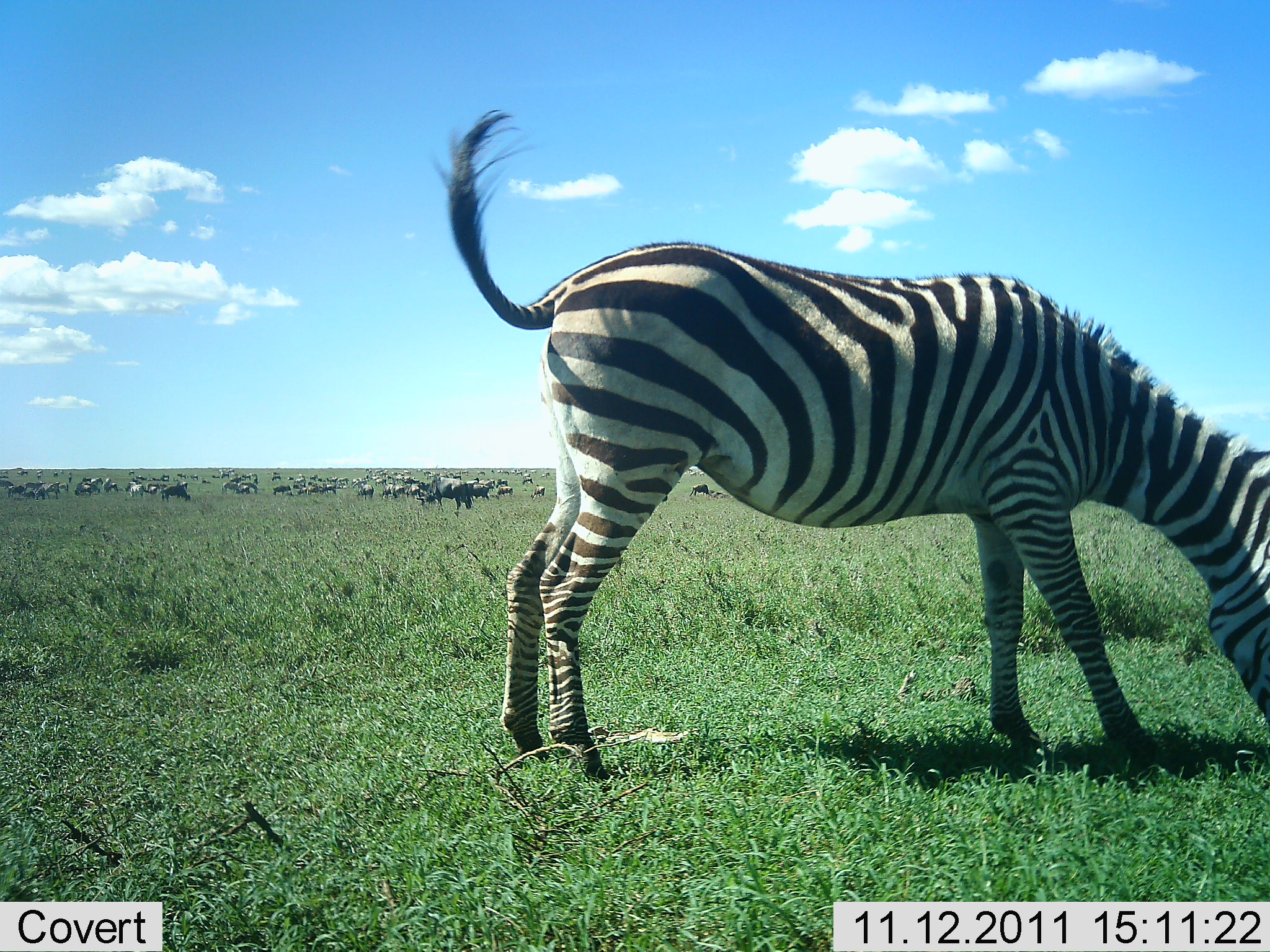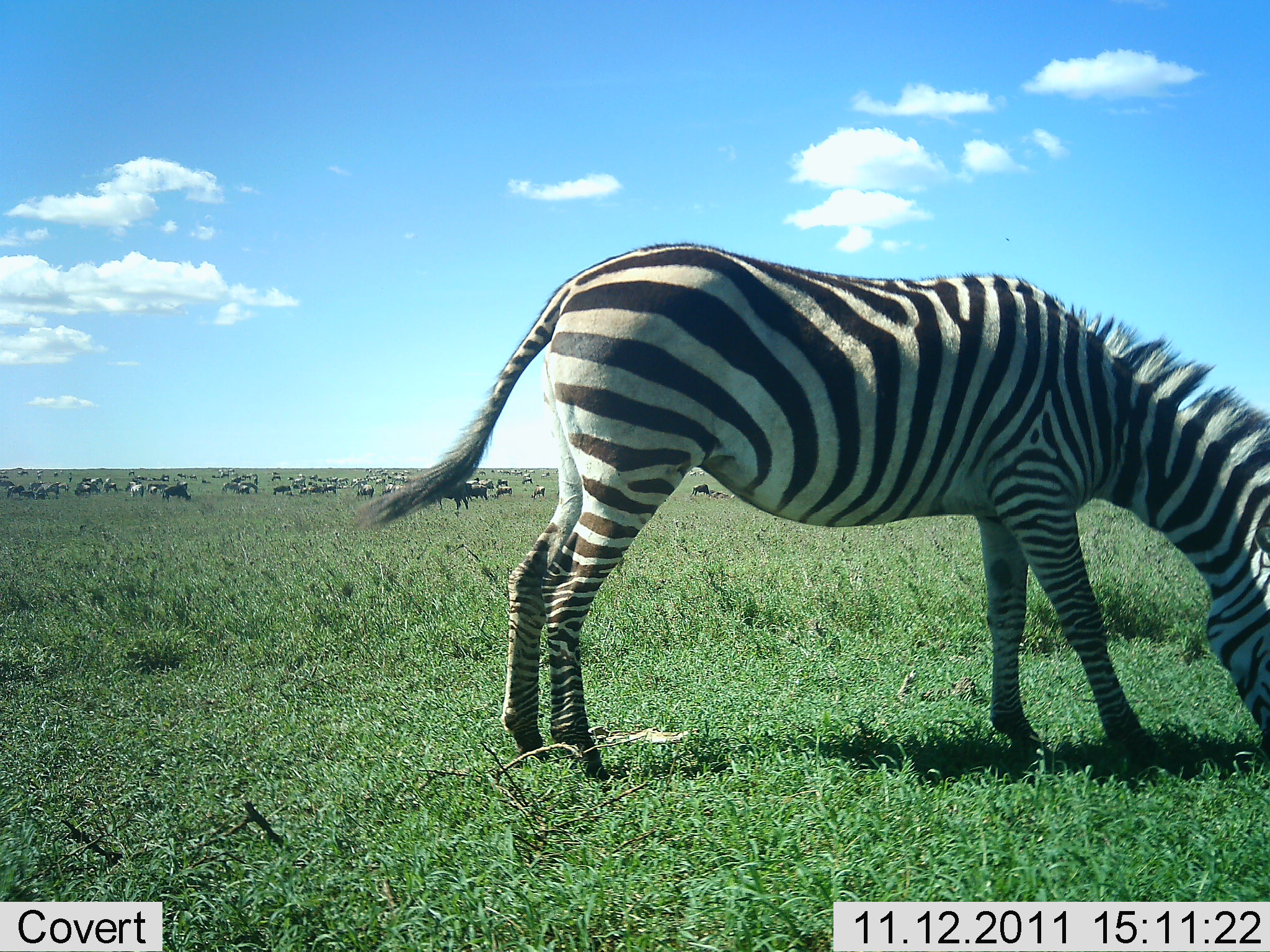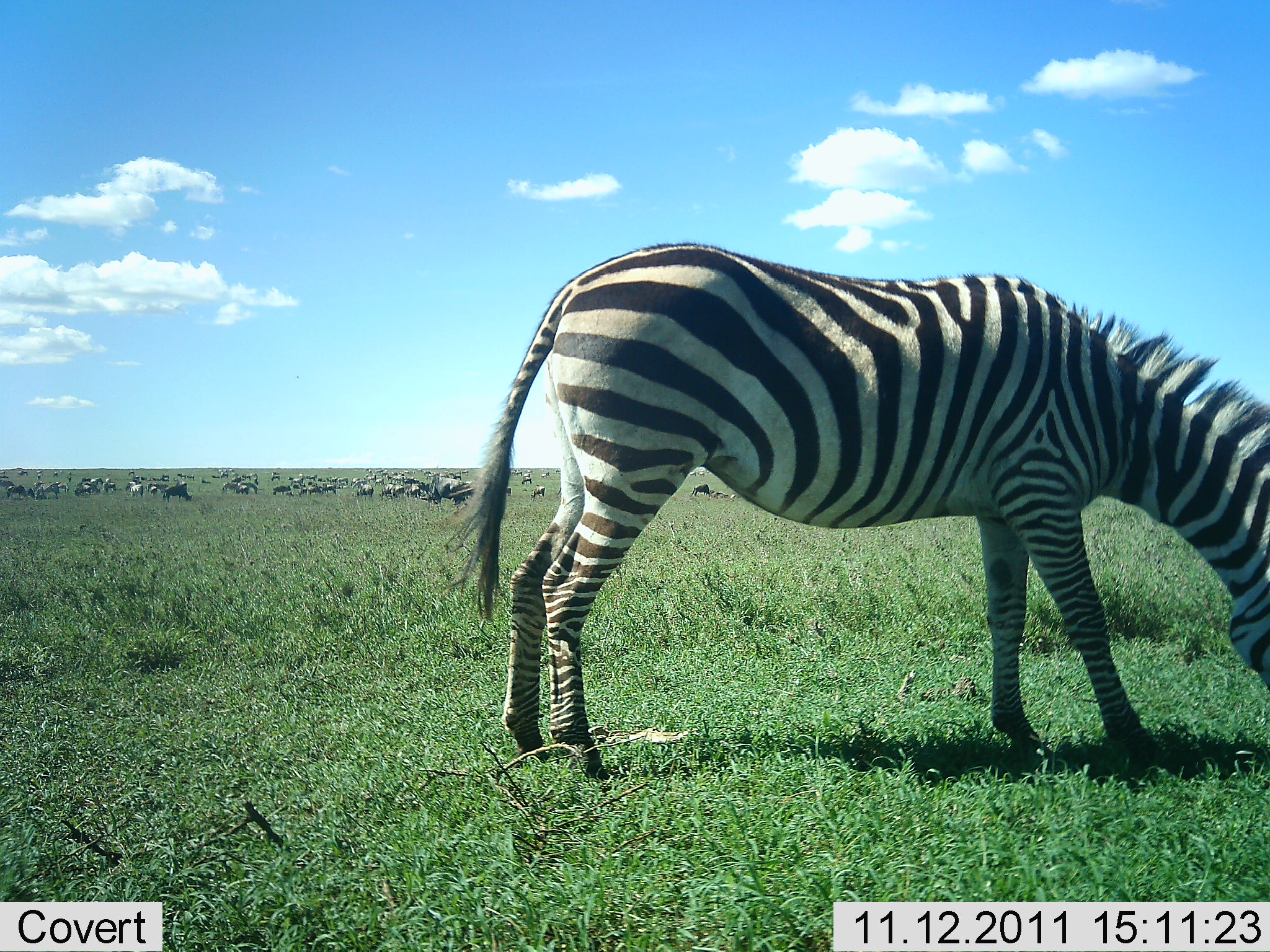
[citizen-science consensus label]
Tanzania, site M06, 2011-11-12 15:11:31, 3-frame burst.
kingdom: Animalia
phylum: Chordata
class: Mammalia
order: Perissodactyla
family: Equidae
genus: Equus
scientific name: Equus quagga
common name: plains zebra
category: zebra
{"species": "zebra (plains zebra) (Equus quagga)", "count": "1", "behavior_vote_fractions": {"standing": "35%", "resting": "0%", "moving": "12%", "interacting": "0%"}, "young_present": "6%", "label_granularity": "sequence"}